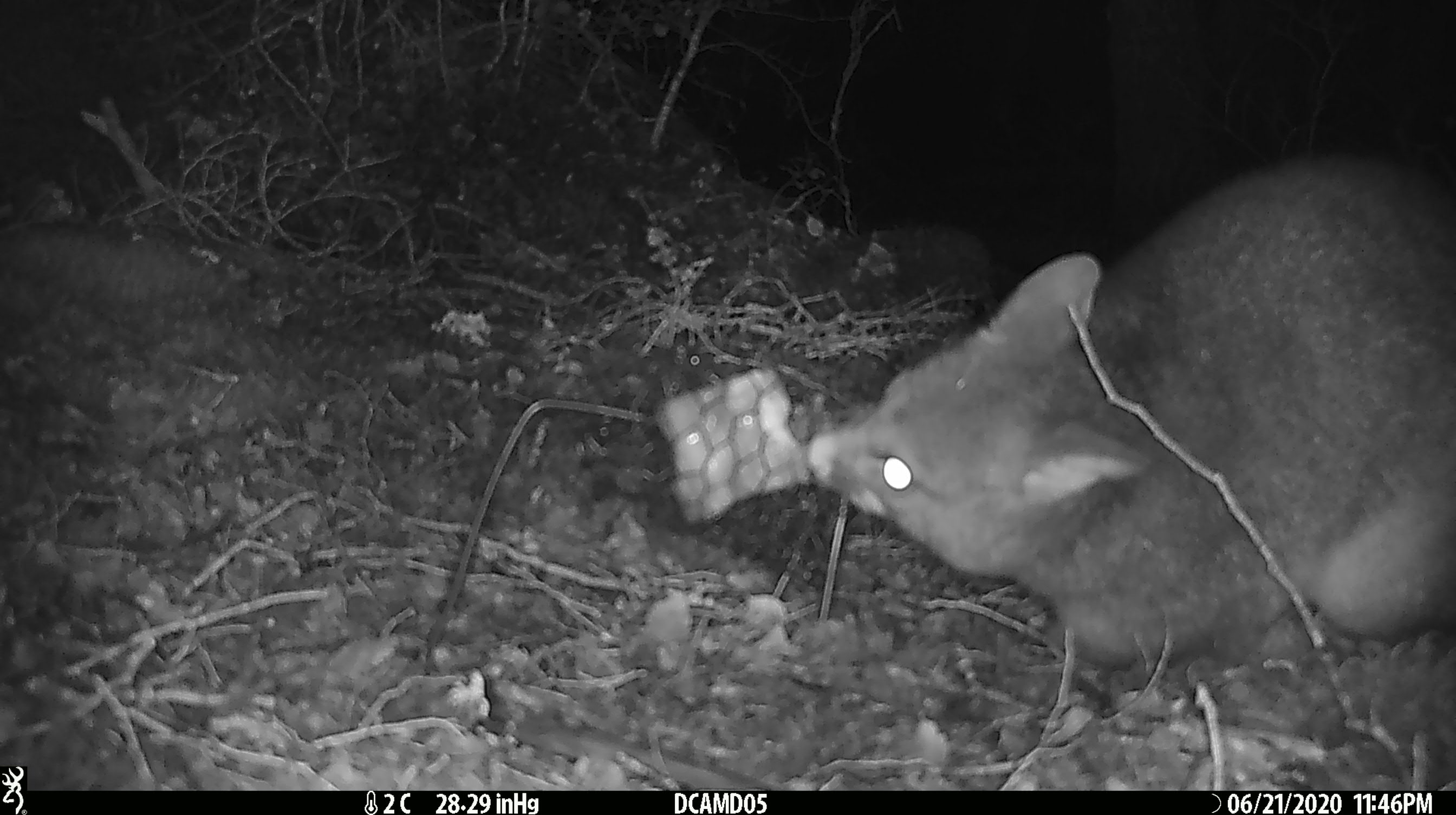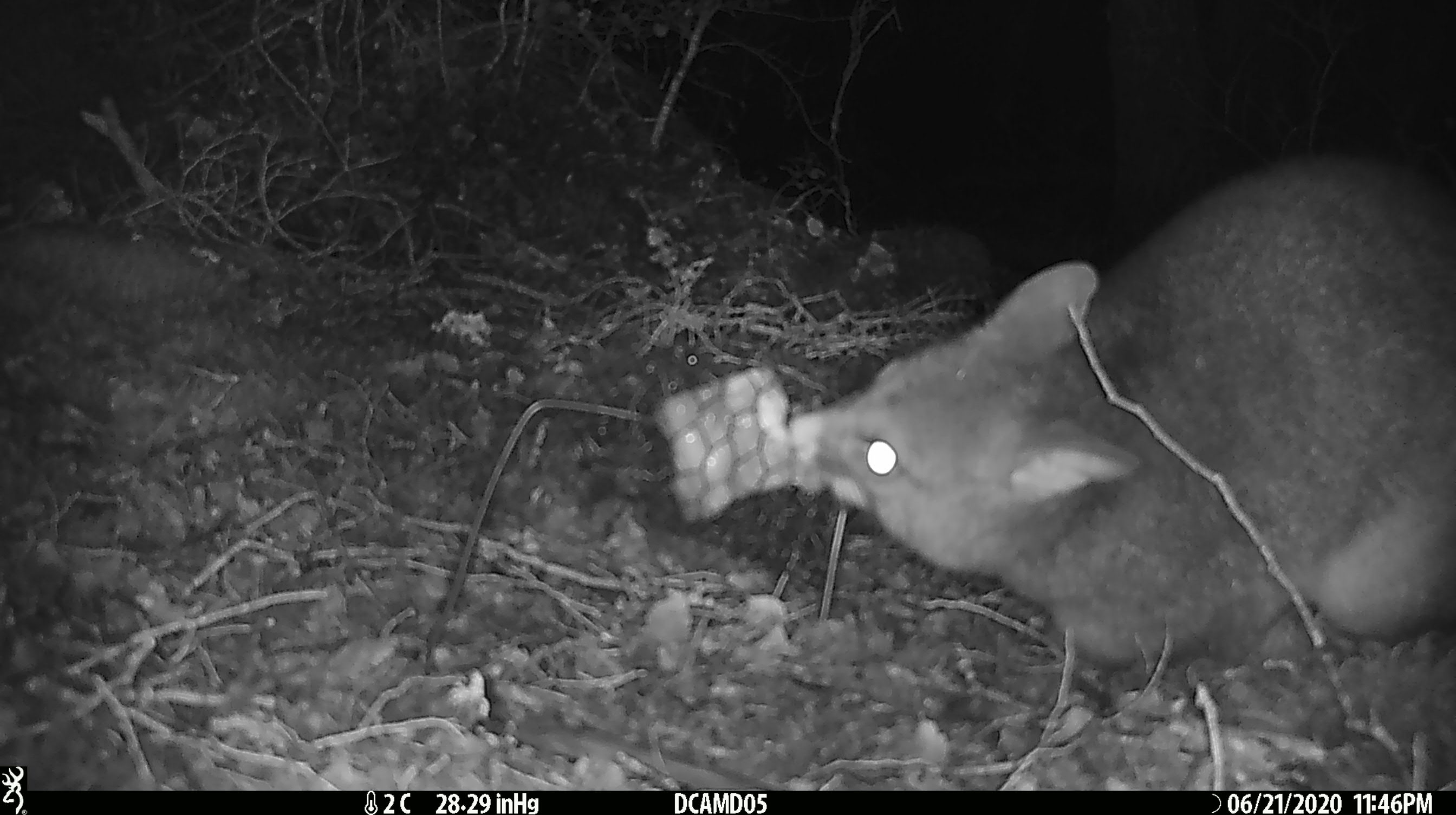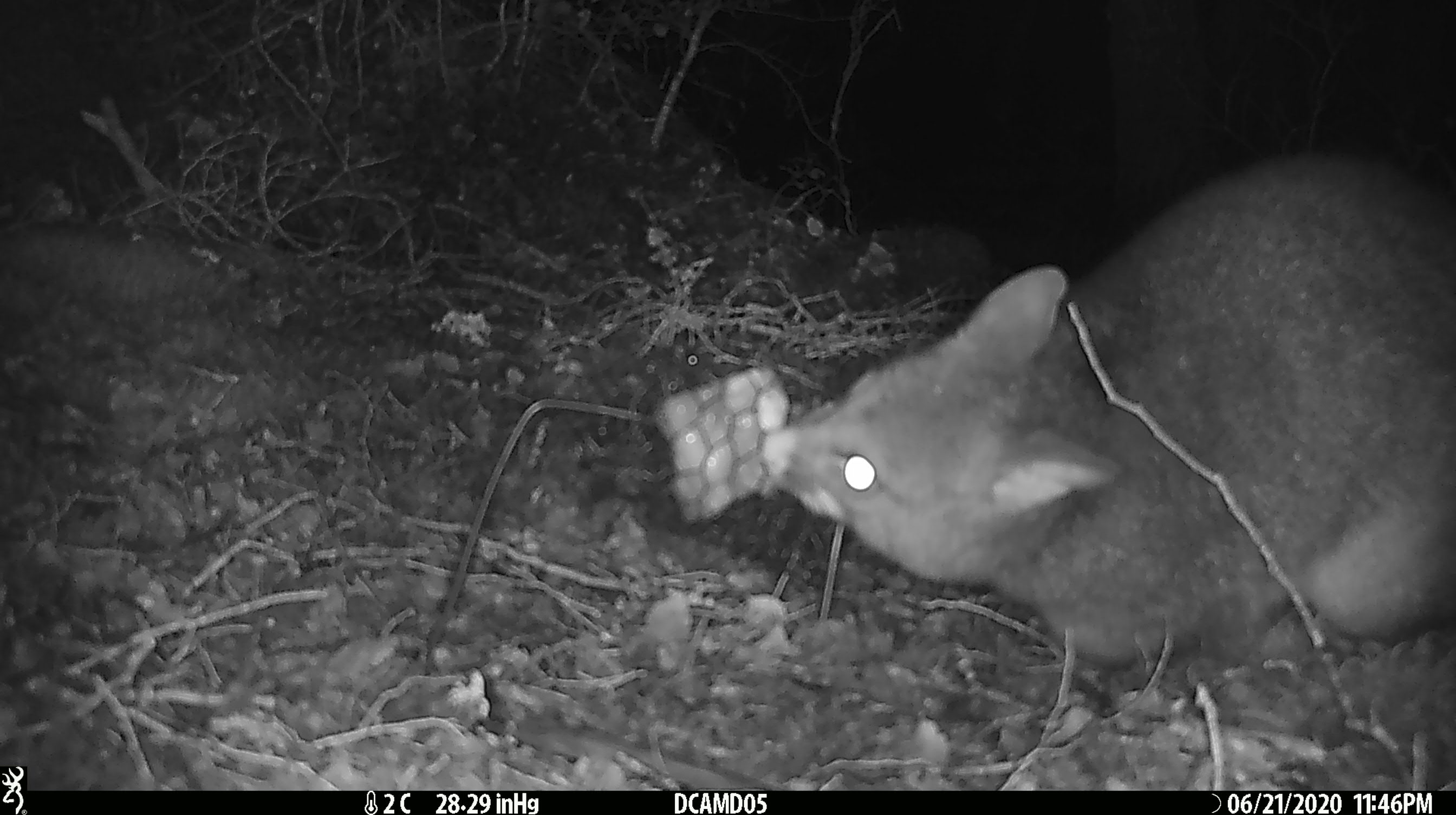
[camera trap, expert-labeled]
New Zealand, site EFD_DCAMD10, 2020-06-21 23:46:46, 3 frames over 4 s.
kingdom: Animalia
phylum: Chordata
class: Mammalia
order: Diprotodontia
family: Phalangeridae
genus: Trichosurus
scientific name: Trichosurus vulpecula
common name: common brushtail possum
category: possum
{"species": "possum (common brushtail possum) (Trichosurus vulpecula)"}